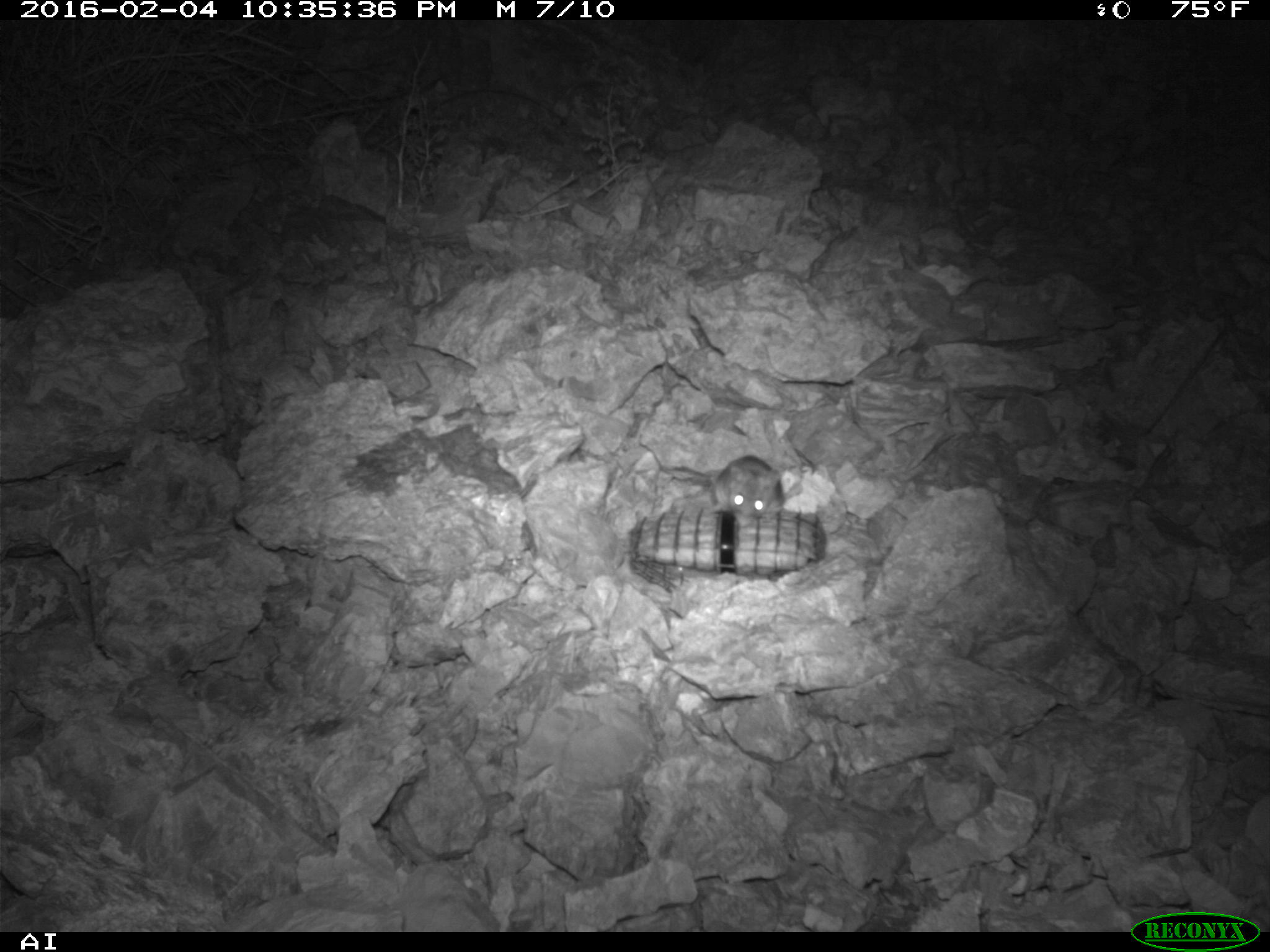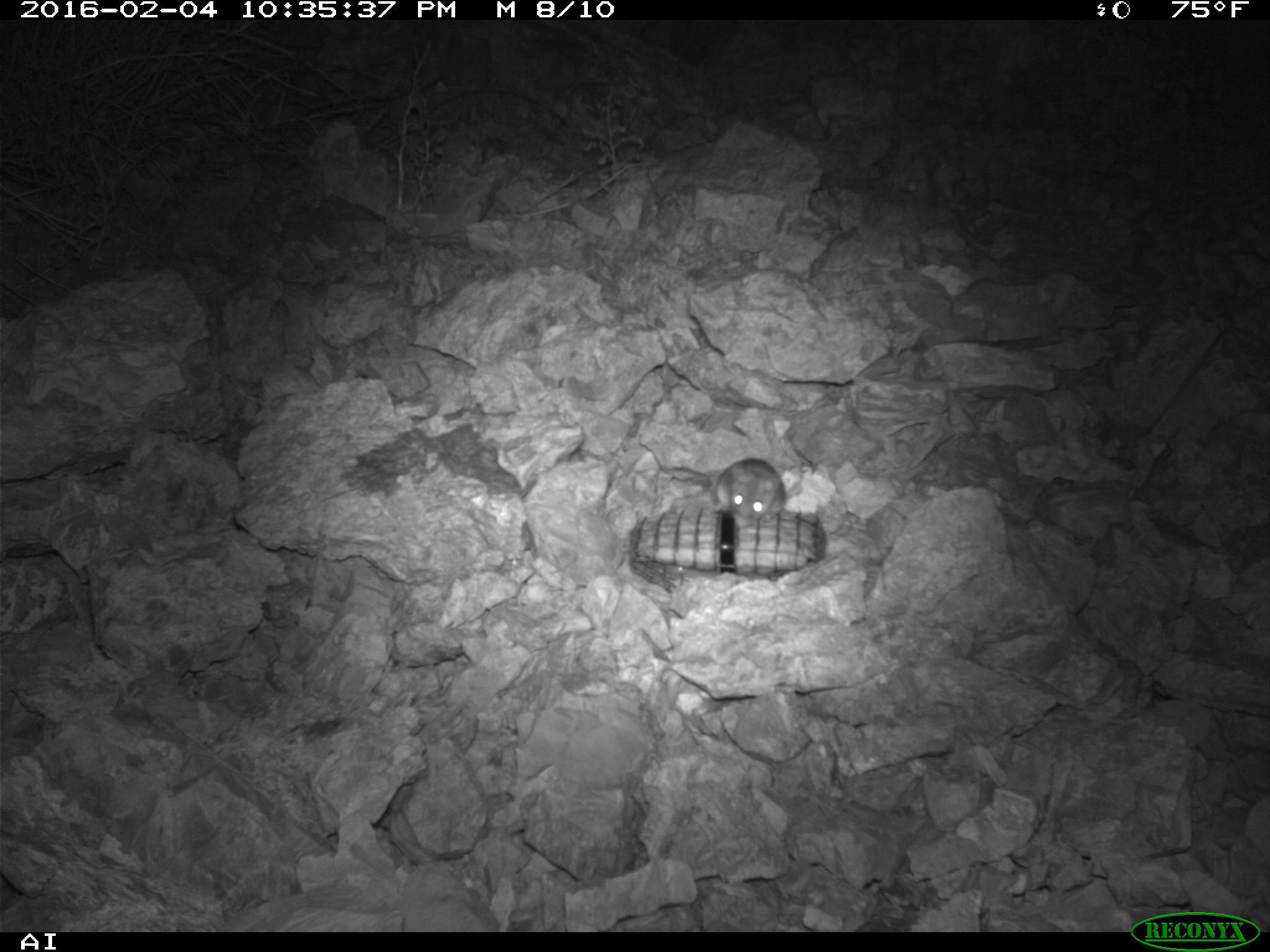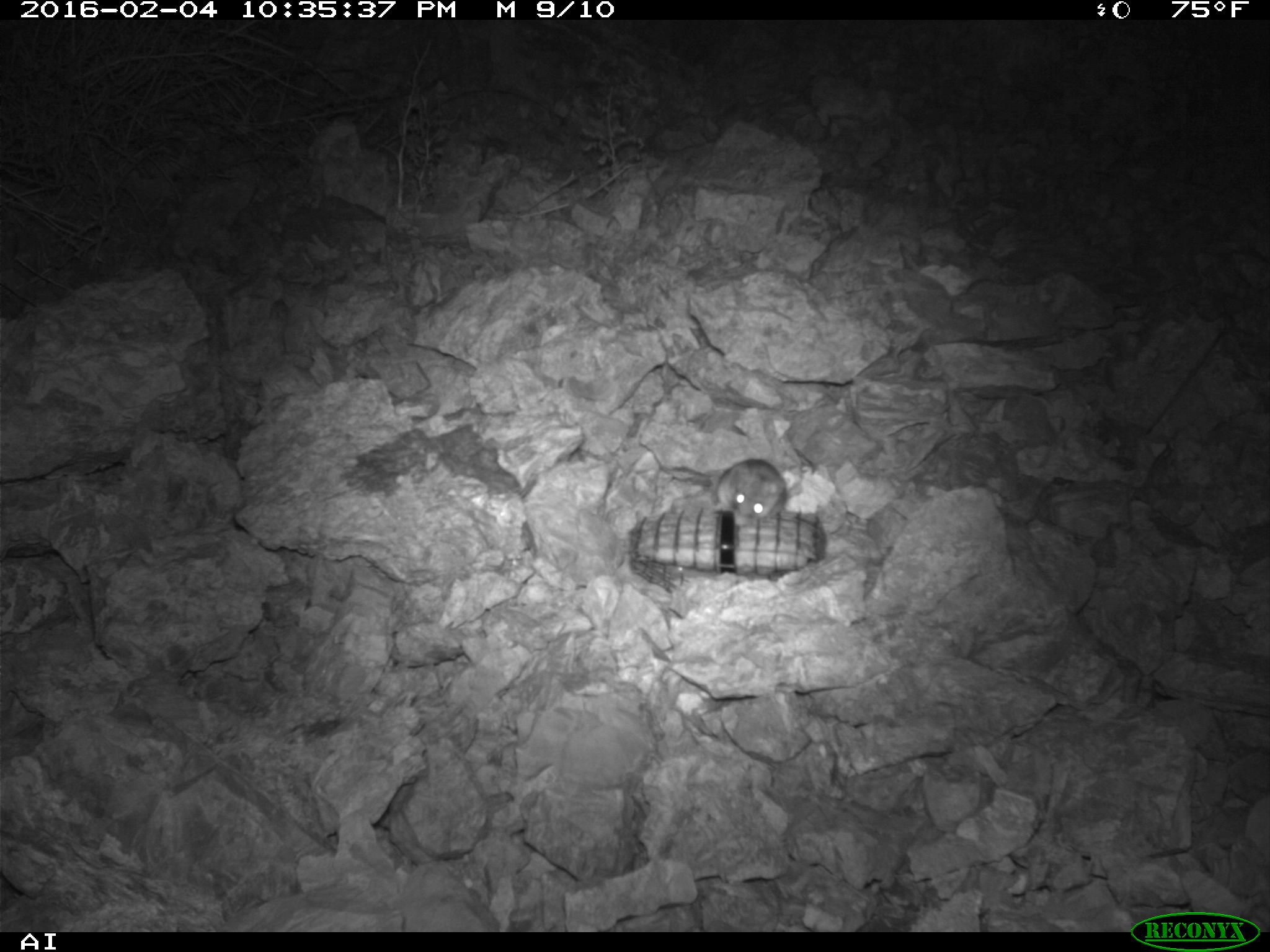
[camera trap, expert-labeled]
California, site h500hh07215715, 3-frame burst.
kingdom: Animalia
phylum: Chordata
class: Mammalia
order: Rodentia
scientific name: Rodentia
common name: rodent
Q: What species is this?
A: Rodent (Rodentia).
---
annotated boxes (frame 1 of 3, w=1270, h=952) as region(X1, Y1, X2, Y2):
rodent: region(711, 455, 792, 519)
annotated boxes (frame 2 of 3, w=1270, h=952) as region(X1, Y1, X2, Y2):
rodent: region(705, 454, 788, 526)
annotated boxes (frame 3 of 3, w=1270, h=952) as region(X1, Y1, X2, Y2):
rodent: region(712, 459, 786, 520)